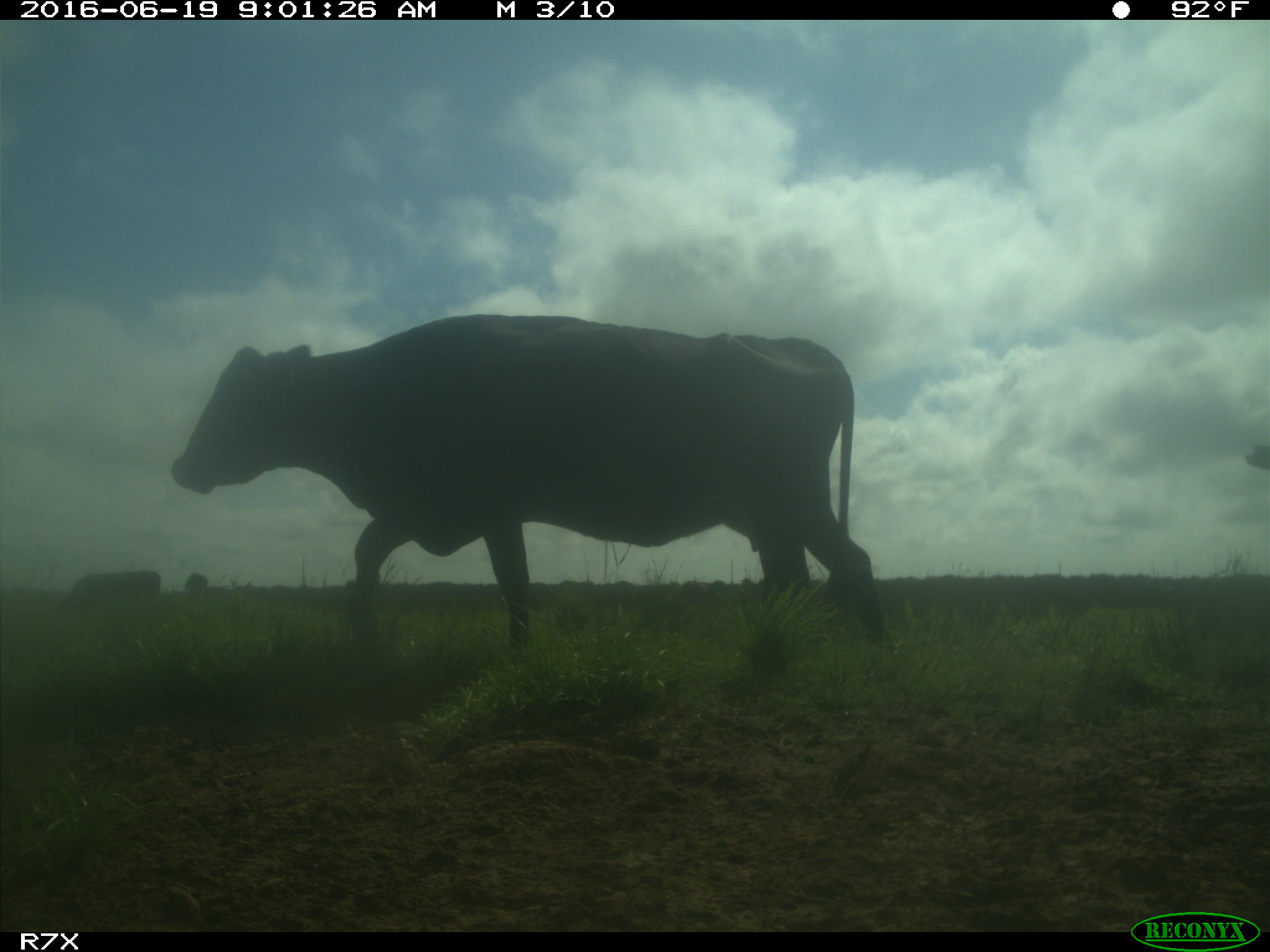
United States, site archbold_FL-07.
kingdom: Animalia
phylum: Chordata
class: Mammalia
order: Artiodactyla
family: Bovidae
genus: Bos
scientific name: Bos taurus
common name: domestic cow